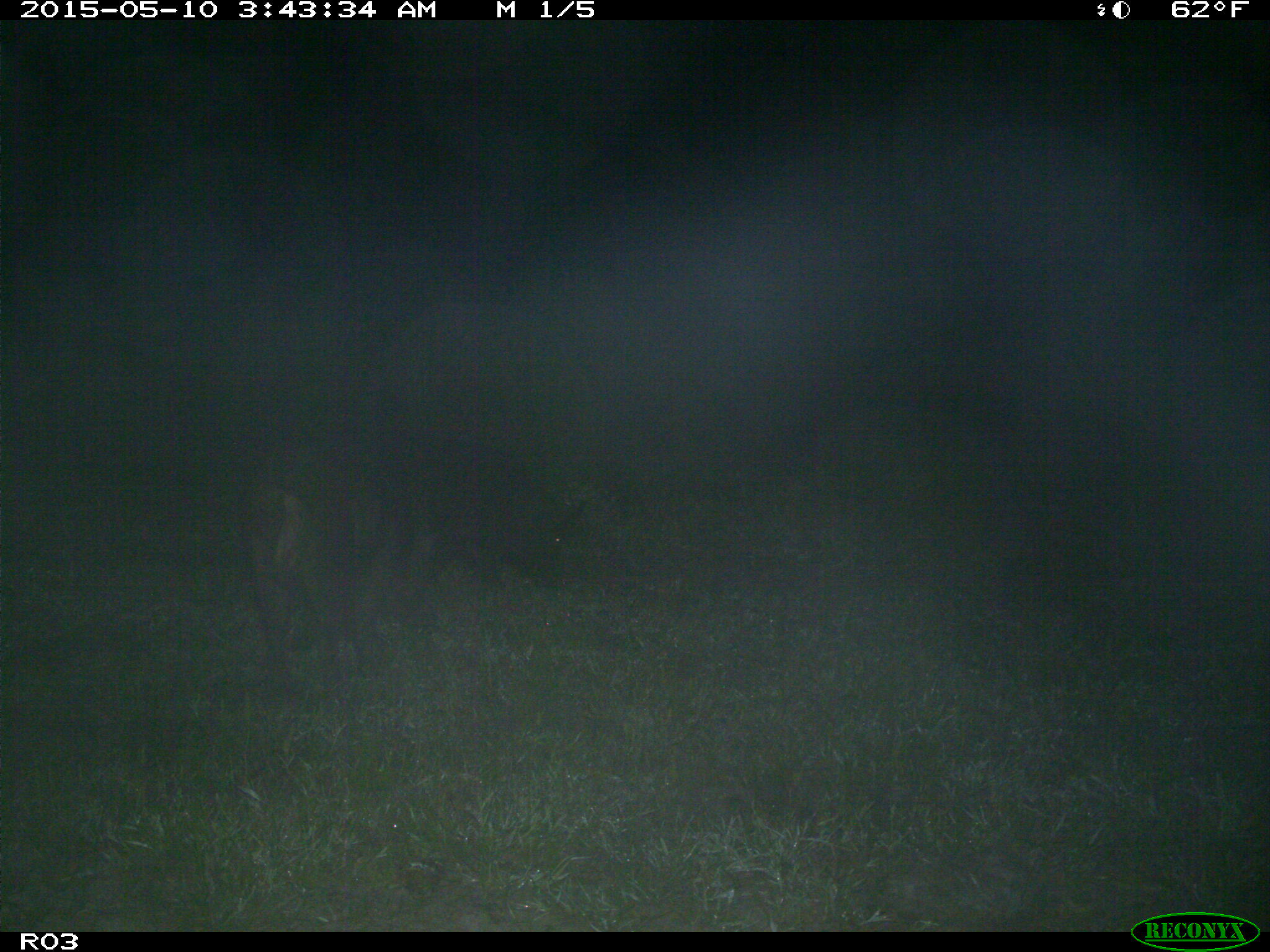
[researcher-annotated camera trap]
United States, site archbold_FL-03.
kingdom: Animalia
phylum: Chordata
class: Mammalia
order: Artiodactyla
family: Suidae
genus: Sus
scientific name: Sus scrofa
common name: wild boar